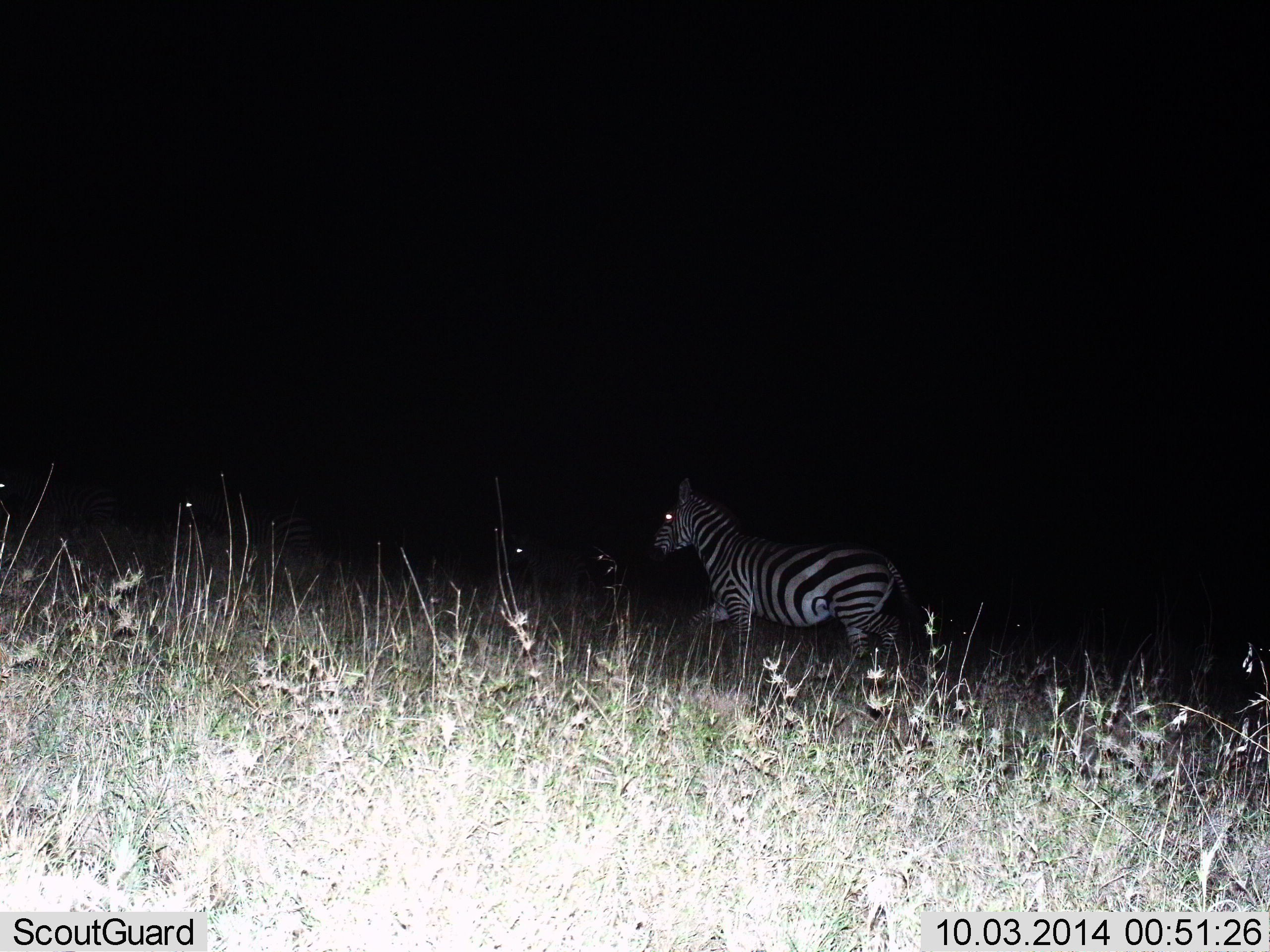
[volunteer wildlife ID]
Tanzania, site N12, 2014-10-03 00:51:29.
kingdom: Animalia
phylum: Chordata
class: Mammalia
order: Perissodactyla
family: Equidae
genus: Equus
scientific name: Equus quagga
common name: plains zebra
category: zebra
Zebra (plains zebra) (Equus quagga), count 3. Behavior (volunteer vote fractions): standing 30%, resting 10%, moving 70%, interacting 0%. Young present (vote fraction): 0%. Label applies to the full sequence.